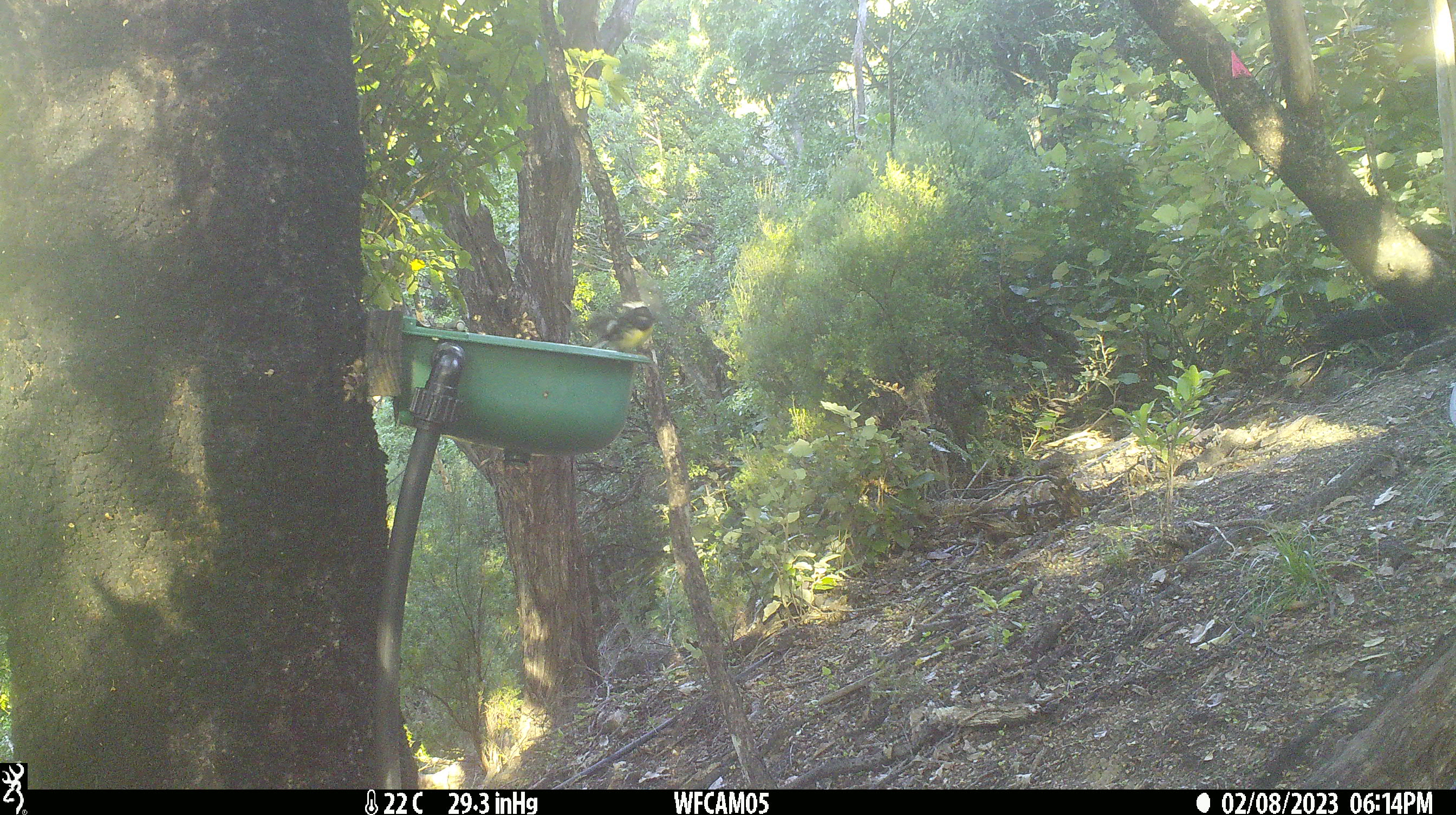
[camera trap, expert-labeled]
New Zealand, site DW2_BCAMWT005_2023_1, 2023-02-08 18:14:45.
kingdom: Animalia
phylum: Chordata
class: Aves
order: Passeriformes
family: Petroicidae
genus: Petroica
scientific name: Petroica macrocephala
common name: tomtit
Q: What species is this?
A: Tomtit (Petroica macrocephala).